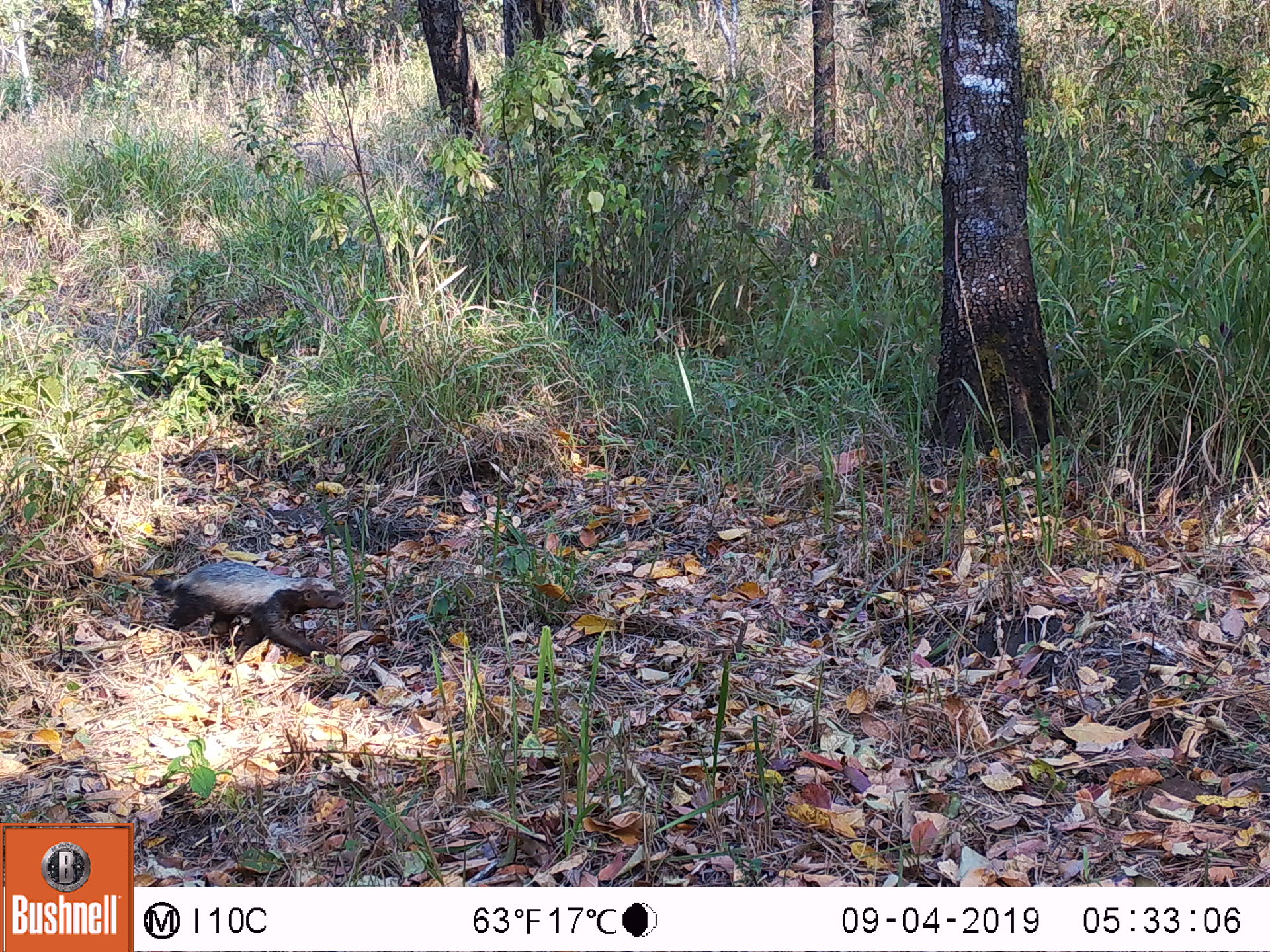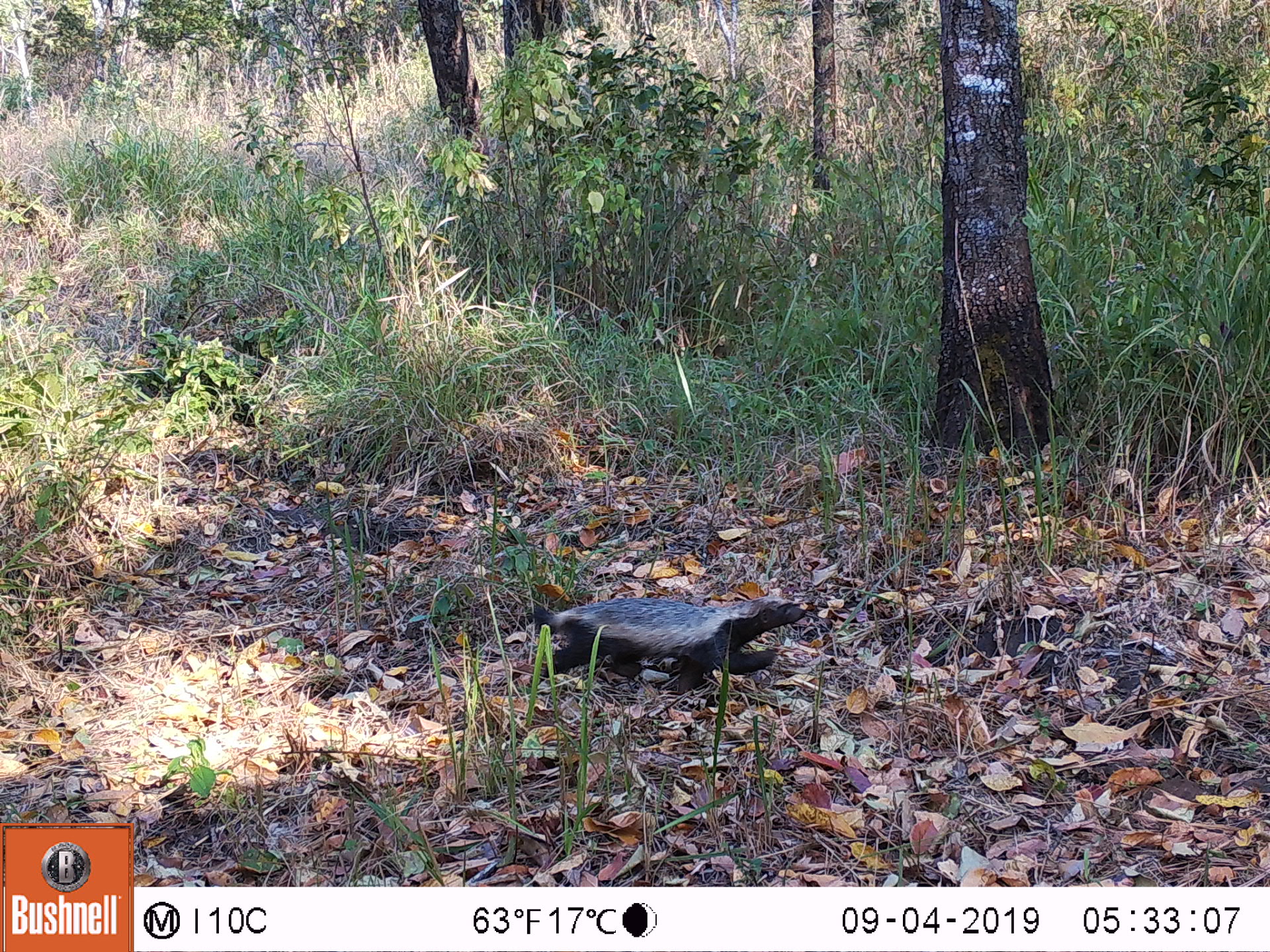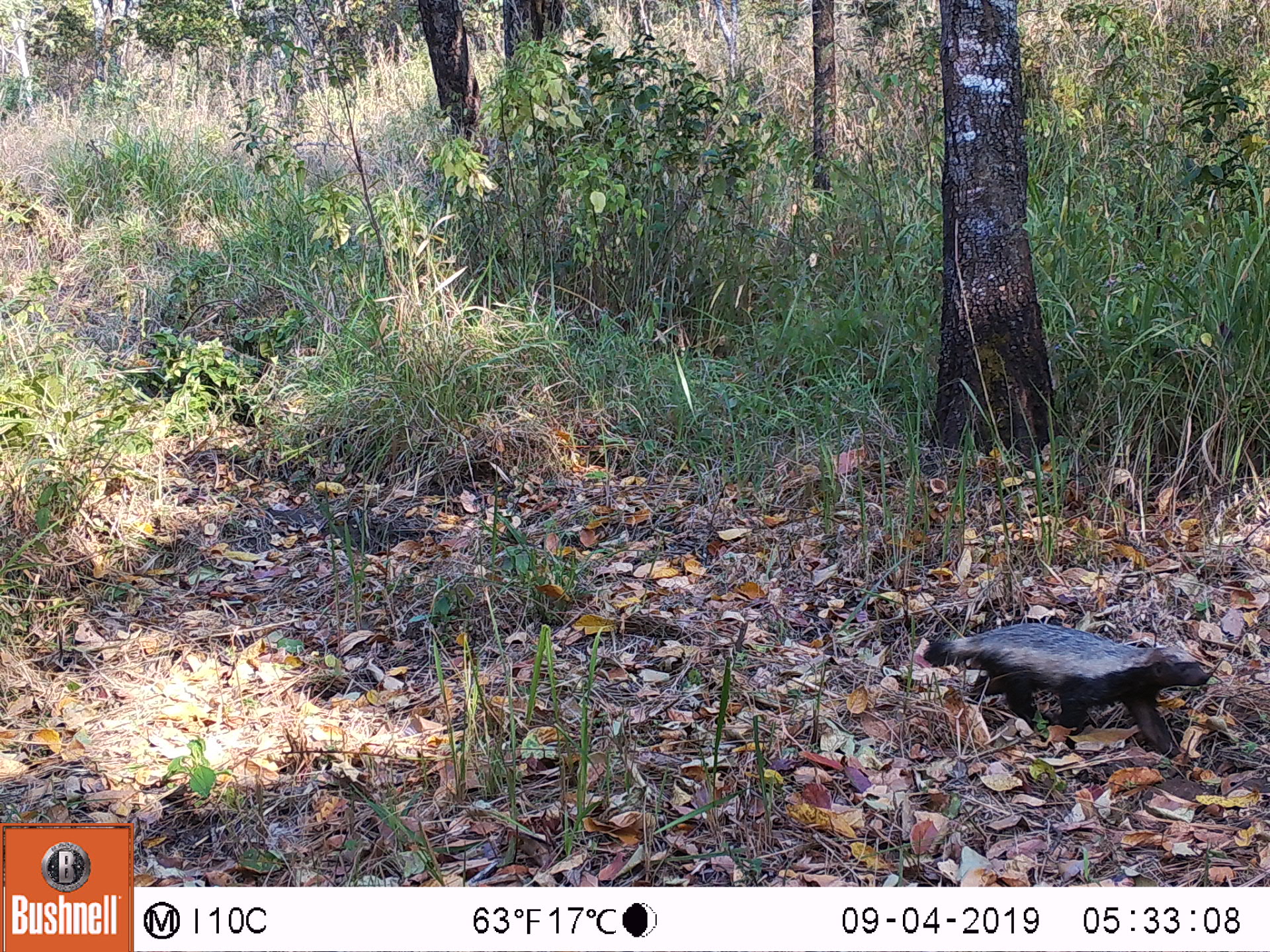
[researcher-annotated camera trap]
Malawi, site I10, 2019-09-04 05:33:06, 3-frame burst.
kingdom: Animalia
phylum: Chordata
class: Mammalia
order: Carnivora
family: Mustelidae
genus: Mellivora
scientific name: Mellivora capensis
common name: honey badger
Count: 1.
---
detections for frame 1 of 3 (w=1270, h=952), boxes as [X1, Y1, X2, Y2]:
honey badger: [150, 562, 343, 658]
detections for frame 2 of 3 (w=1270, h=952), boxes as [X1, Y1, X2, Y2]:
honey badger: [528, 593, 807, 697]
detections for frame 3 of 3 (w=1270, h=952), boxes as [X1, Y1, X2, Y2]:
honey badger: [921, 617, 1213, 759]